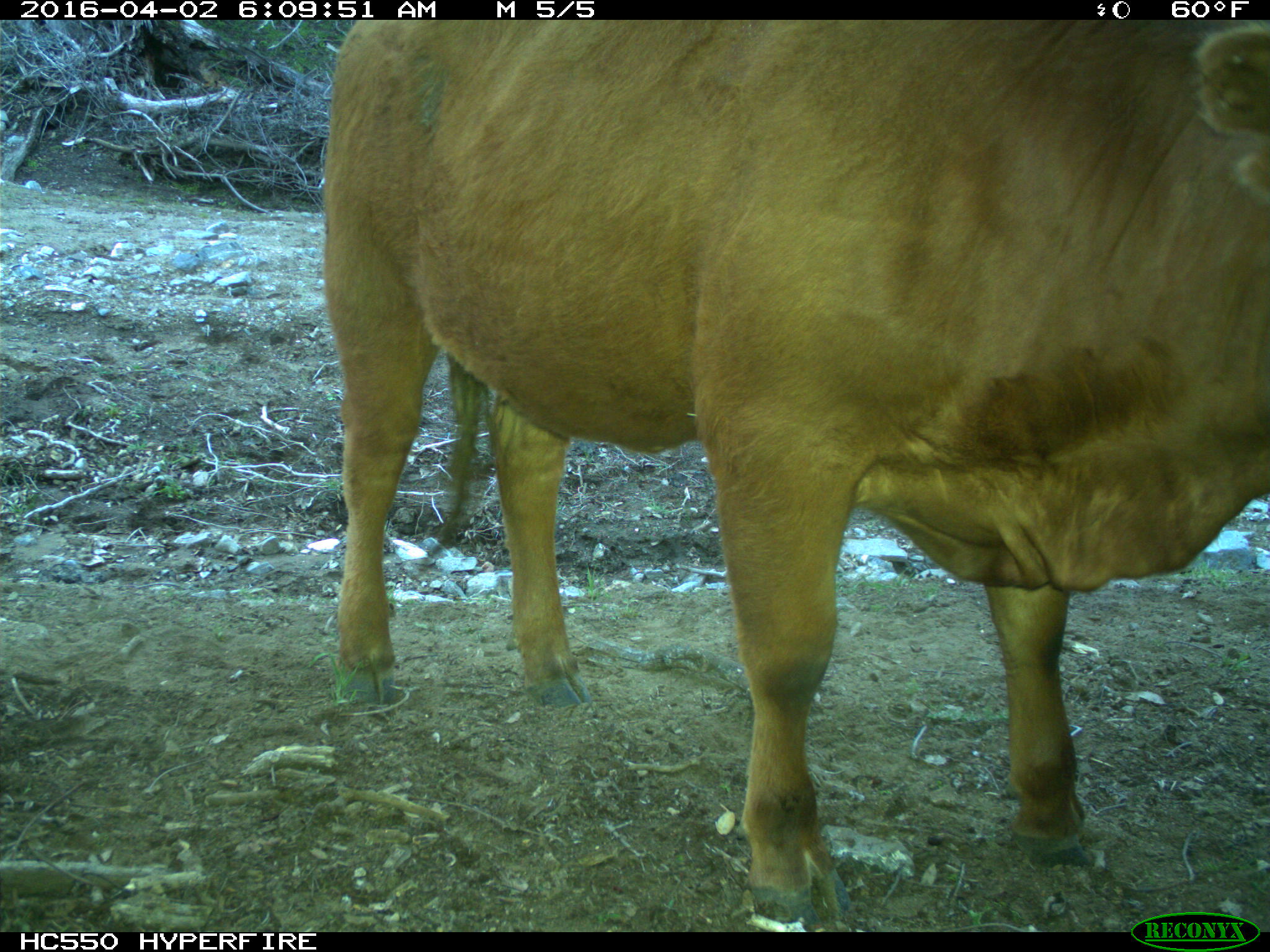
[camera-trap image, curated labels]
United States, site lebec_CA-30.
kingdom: Animalia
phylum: Chordata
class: Mammalia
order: Artiodactyla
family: Bovidae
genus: Bos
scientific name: Bos taurus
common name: domestic cow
Bos taurus (domestic cow).